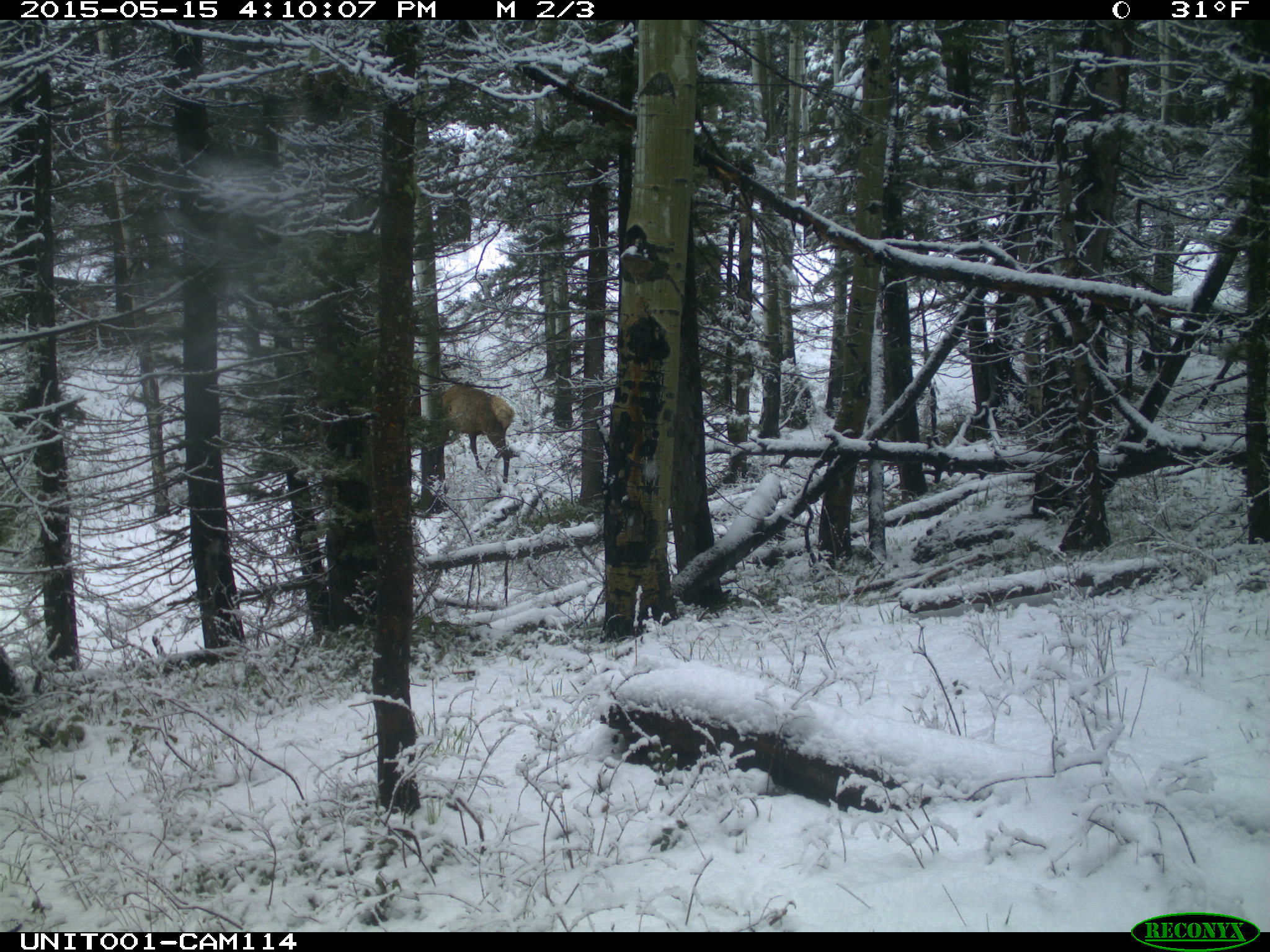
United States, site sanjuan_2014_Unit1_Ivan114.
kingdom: Animalia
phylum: Chordata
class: Mammalia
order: Artiodactyla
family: Cervidae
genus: Cervus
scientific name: Cervus elaphus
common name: red deer